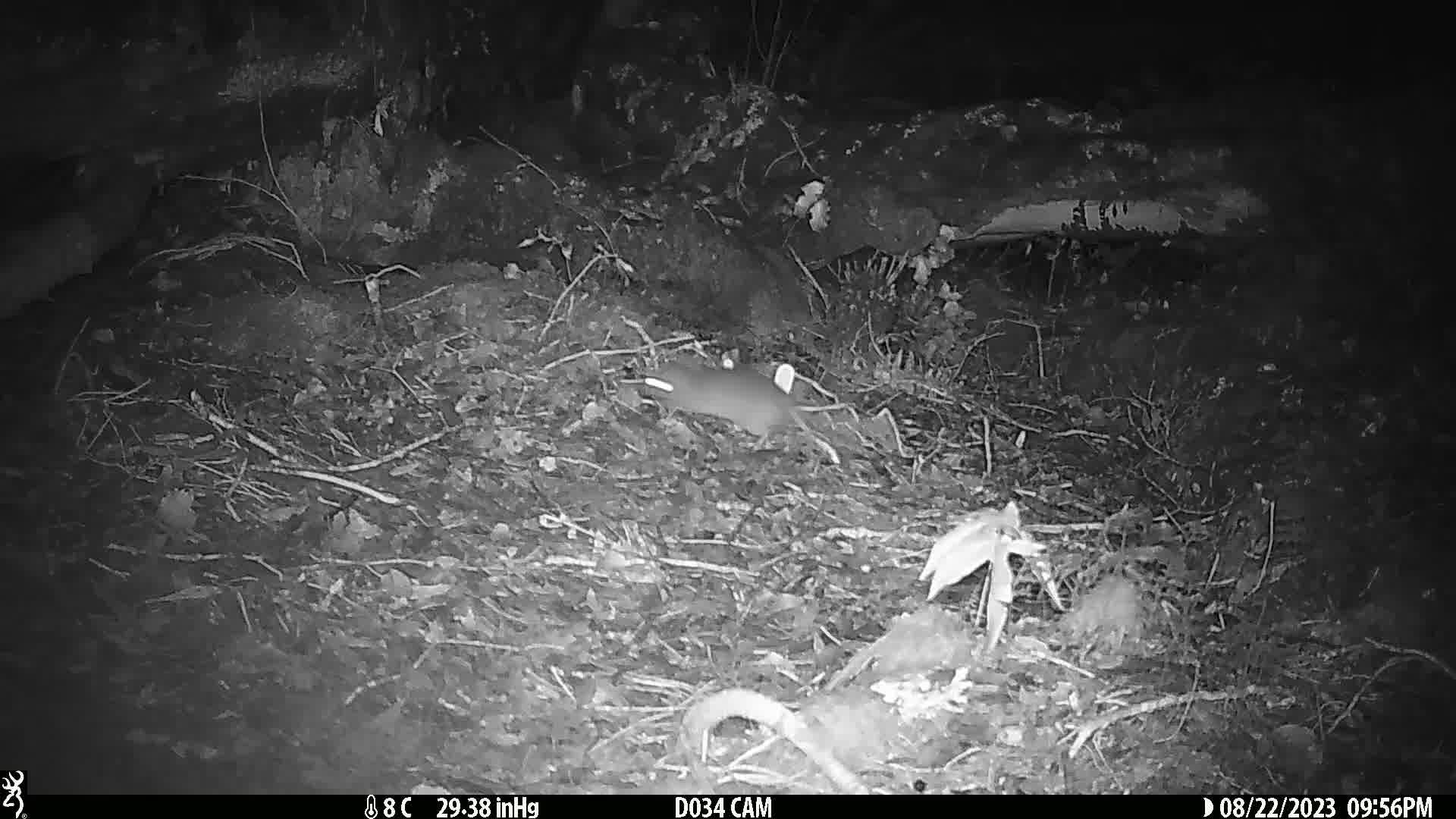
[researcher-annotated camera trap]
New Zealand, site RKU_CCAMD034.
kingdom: Animalia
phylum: Chordata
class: Mammalia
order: Rodentia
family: Muridae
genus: Rattus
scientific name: Rattus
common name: rat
Rat (Rattus).